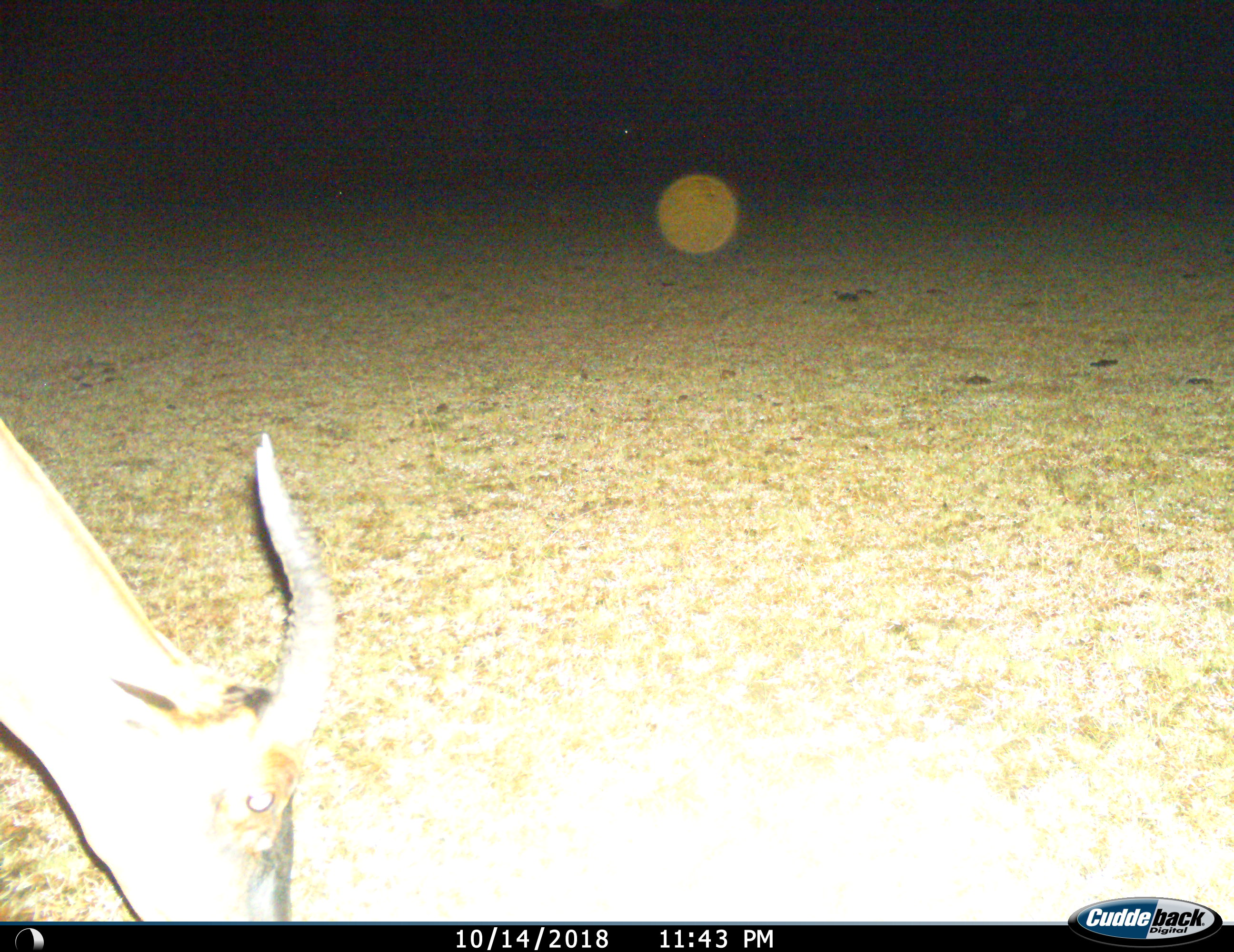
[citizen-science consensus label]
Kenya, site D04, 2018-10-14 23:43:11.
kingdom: Animalia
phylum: Chordata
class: Mammalia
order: Artiodactyla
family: Bovidae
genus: Damaliscus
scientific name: Damaliscus lunatus jimela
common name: topi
Topi (Damaliscus lunatus jimela), count 1. Behavior (volunteer vote fractions): standing 0%, resting 0%, moving 0%, interacting 0%. Young present (vote fraction): 0%. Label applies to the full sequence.